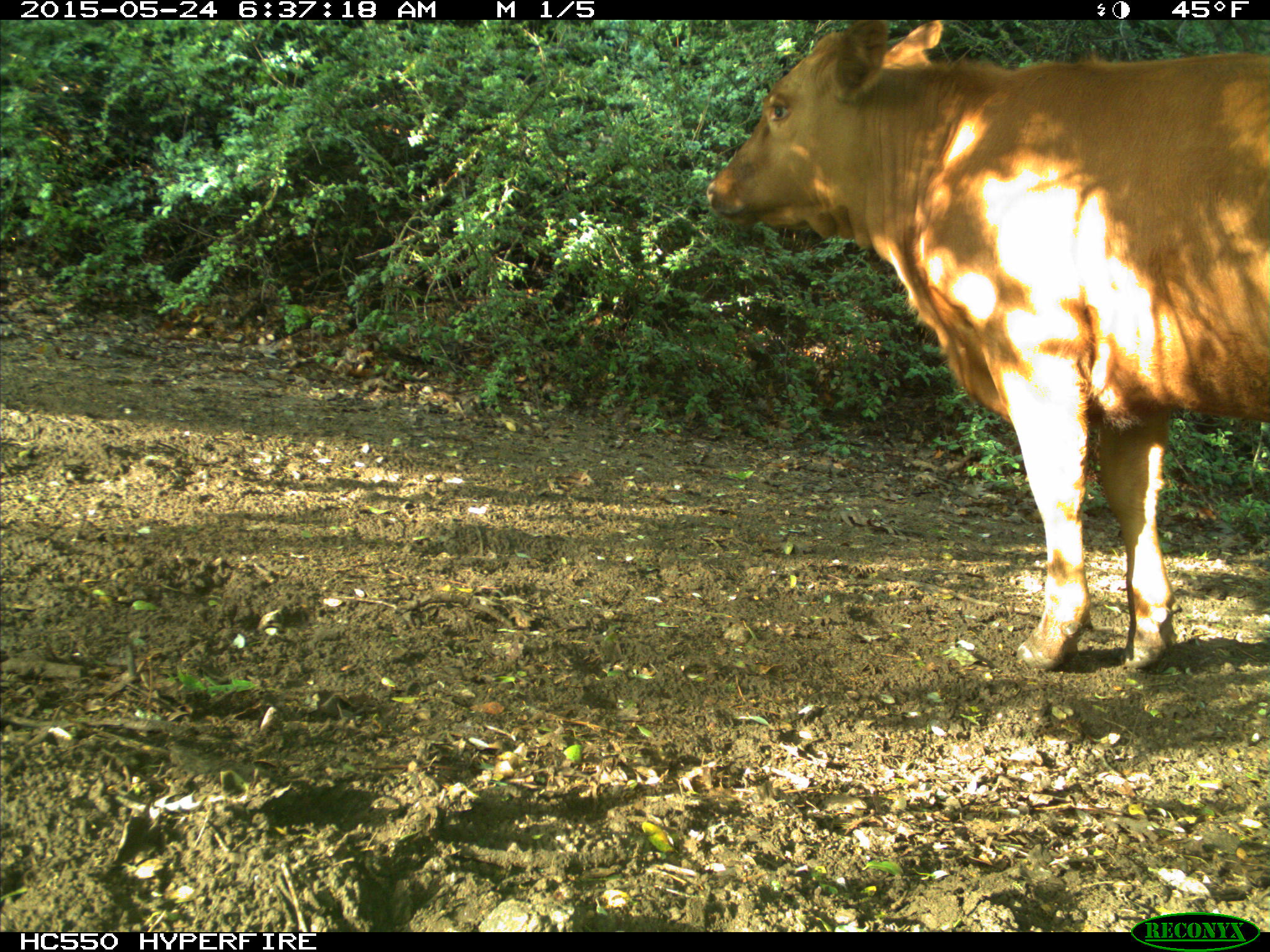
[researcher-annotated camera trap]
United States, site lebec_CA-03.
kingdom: Animalia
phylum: Chordata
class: Mammalia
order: Artiodactyla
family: Bovidae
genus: Bos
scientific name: Bos taurus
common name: domestic cow